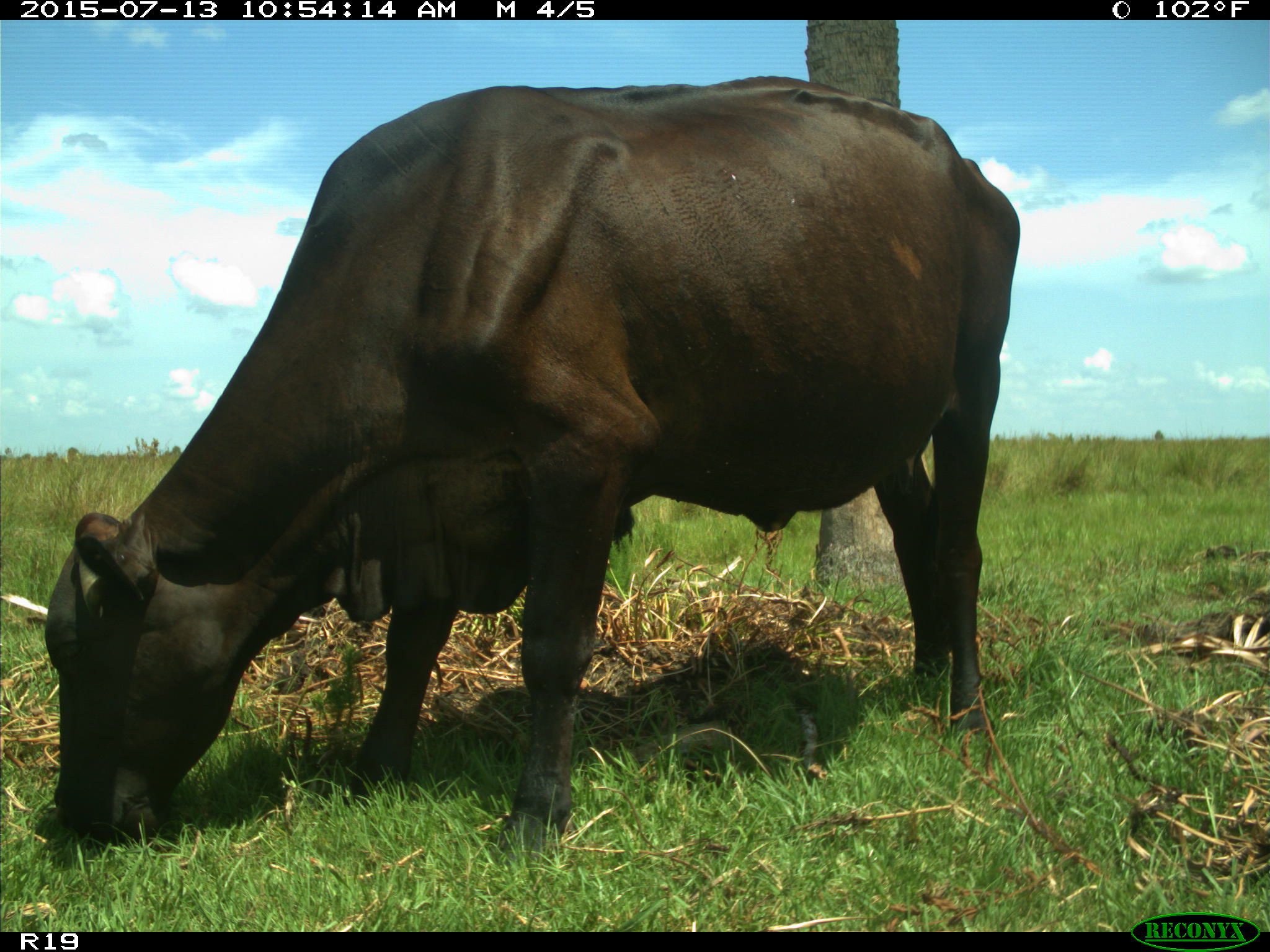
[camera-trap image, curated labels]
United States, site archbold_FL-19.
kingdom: Animalia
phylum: Chordata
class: Mammalia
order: Artiodactyla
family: Bovidae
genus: Bos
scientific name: Bos taurus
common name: domestic cow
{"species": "Bos taurus (domestic cow)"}